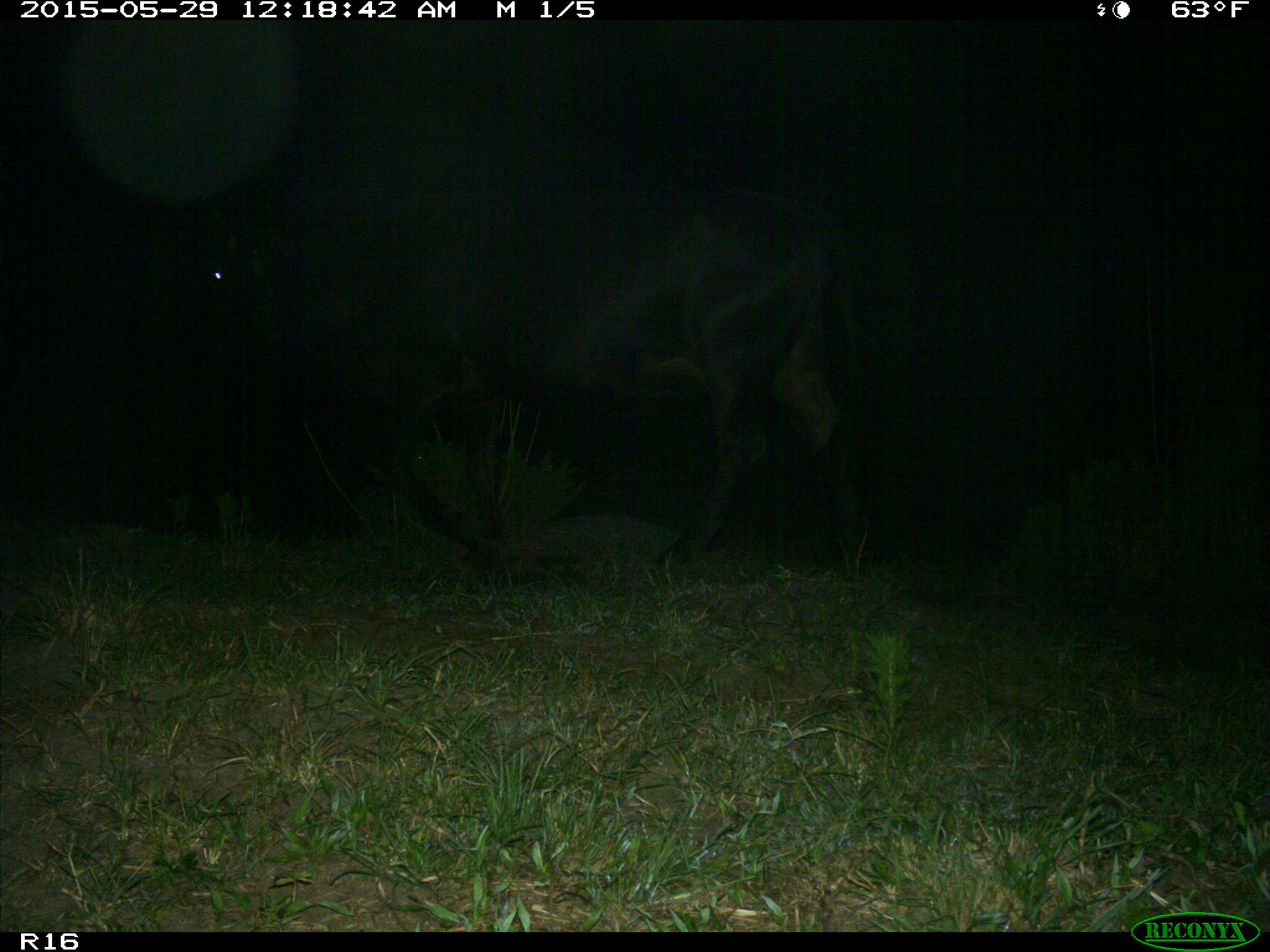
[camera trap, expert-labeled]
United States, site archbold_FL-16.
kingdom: Animalia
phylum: Chordata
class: Mammalia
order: Artiodactyla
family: Bovidae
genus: Bos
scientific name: Bos taurus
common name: domestic cow